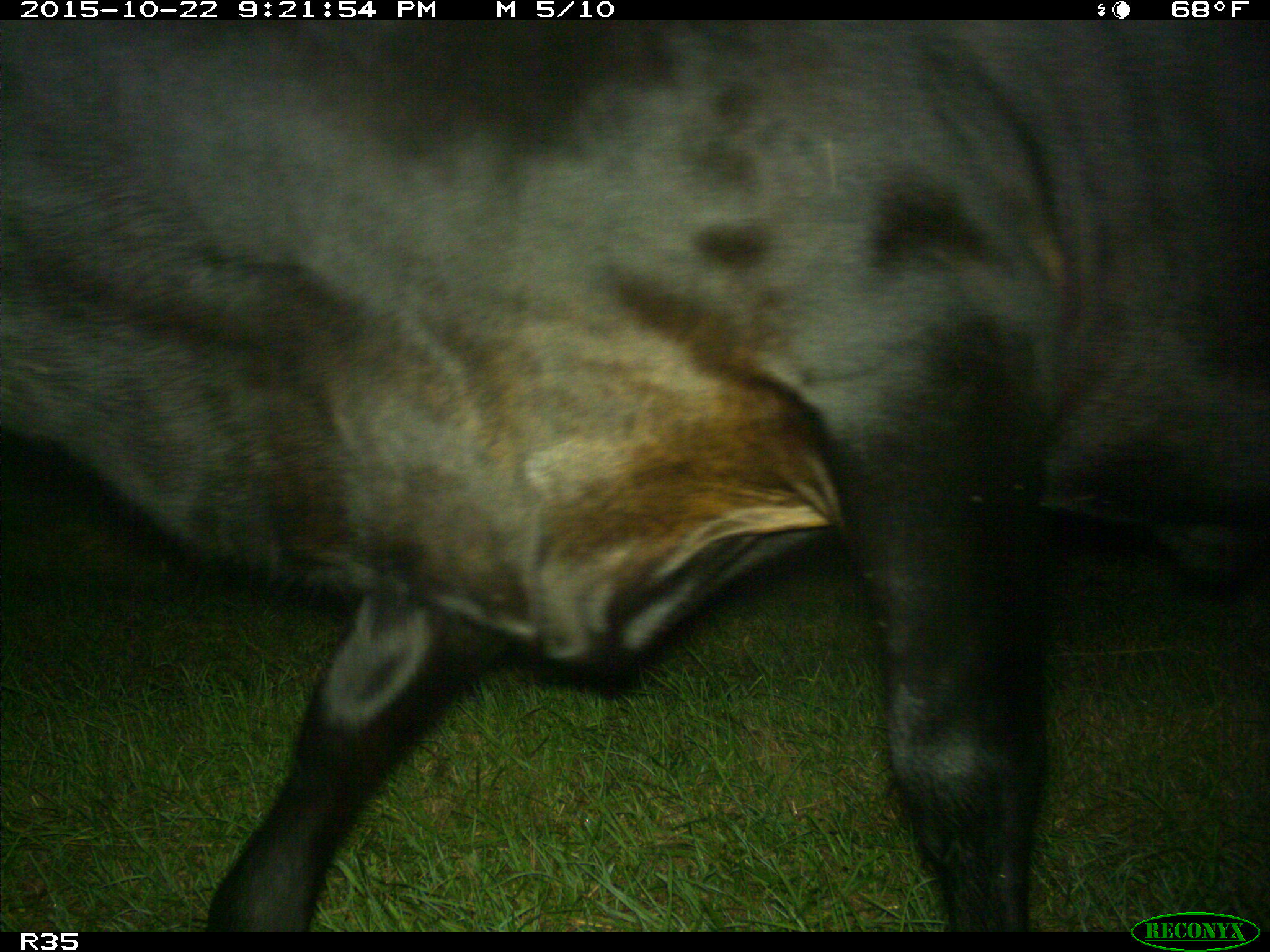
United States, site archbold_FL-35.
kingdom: Animalia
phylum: Chordata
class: Mammalia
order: Artiodactyla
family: Bovidae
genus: Bos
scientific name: Bos taurus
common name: domestic cow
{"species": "Bos taurus (domestic cow)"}